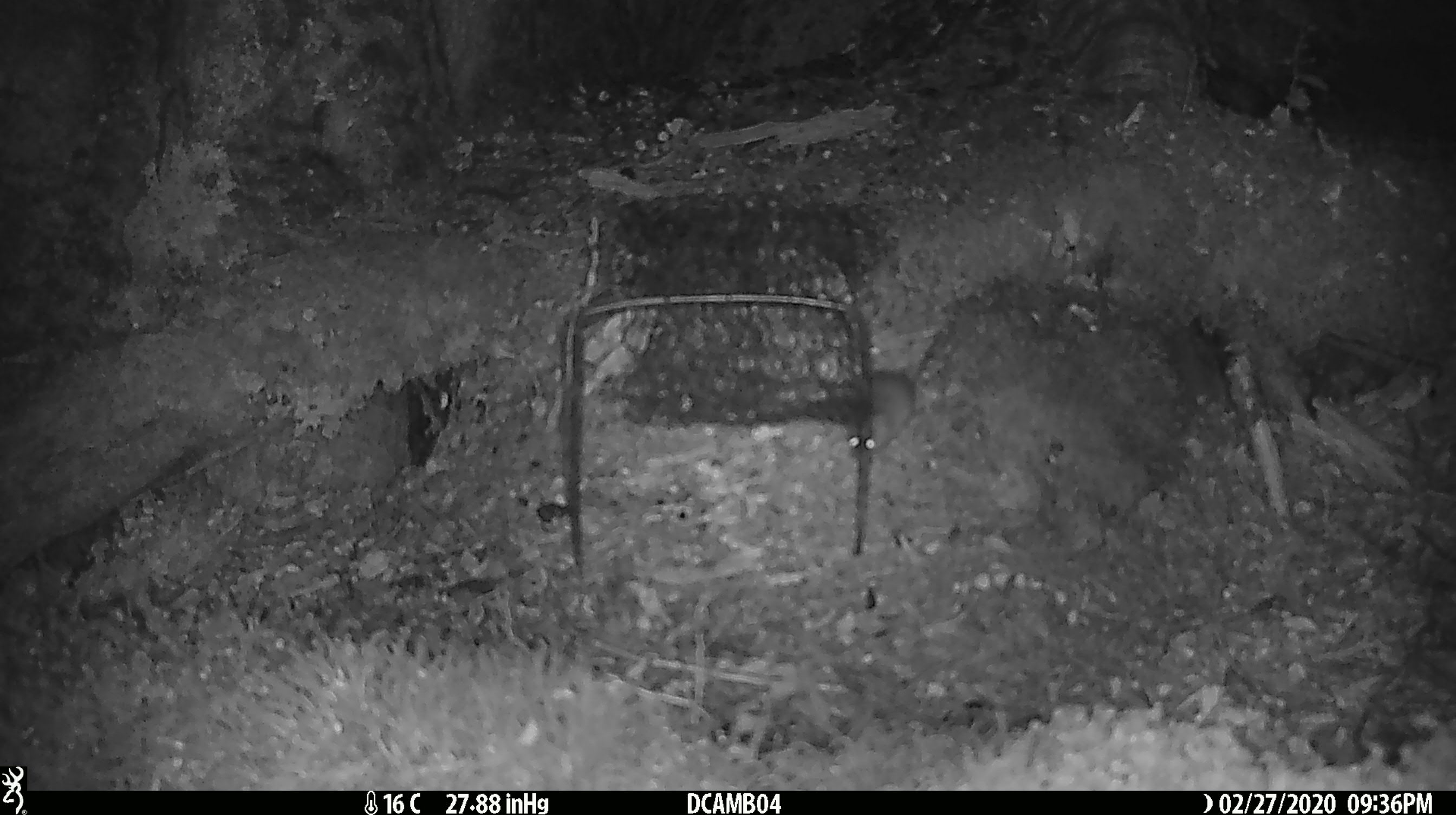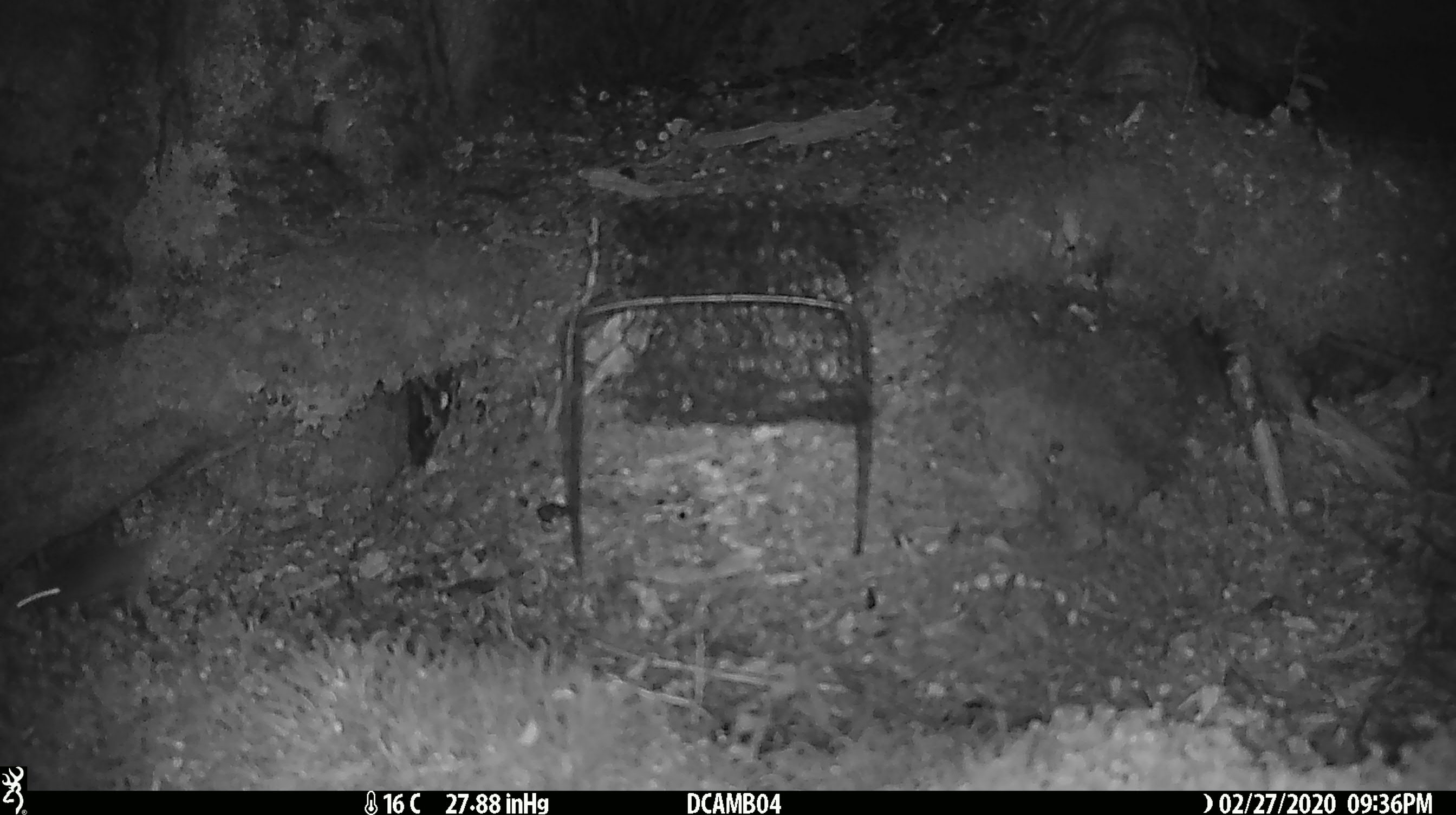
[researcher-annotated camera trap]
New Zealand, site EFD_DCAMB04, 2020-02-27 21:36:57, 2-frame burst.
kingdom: Animalia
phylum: Chordata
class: Mammalia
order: Rodentia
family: Muridae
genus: Mus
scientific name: Mus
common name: mouse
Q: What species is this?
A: Mouse (Mus).